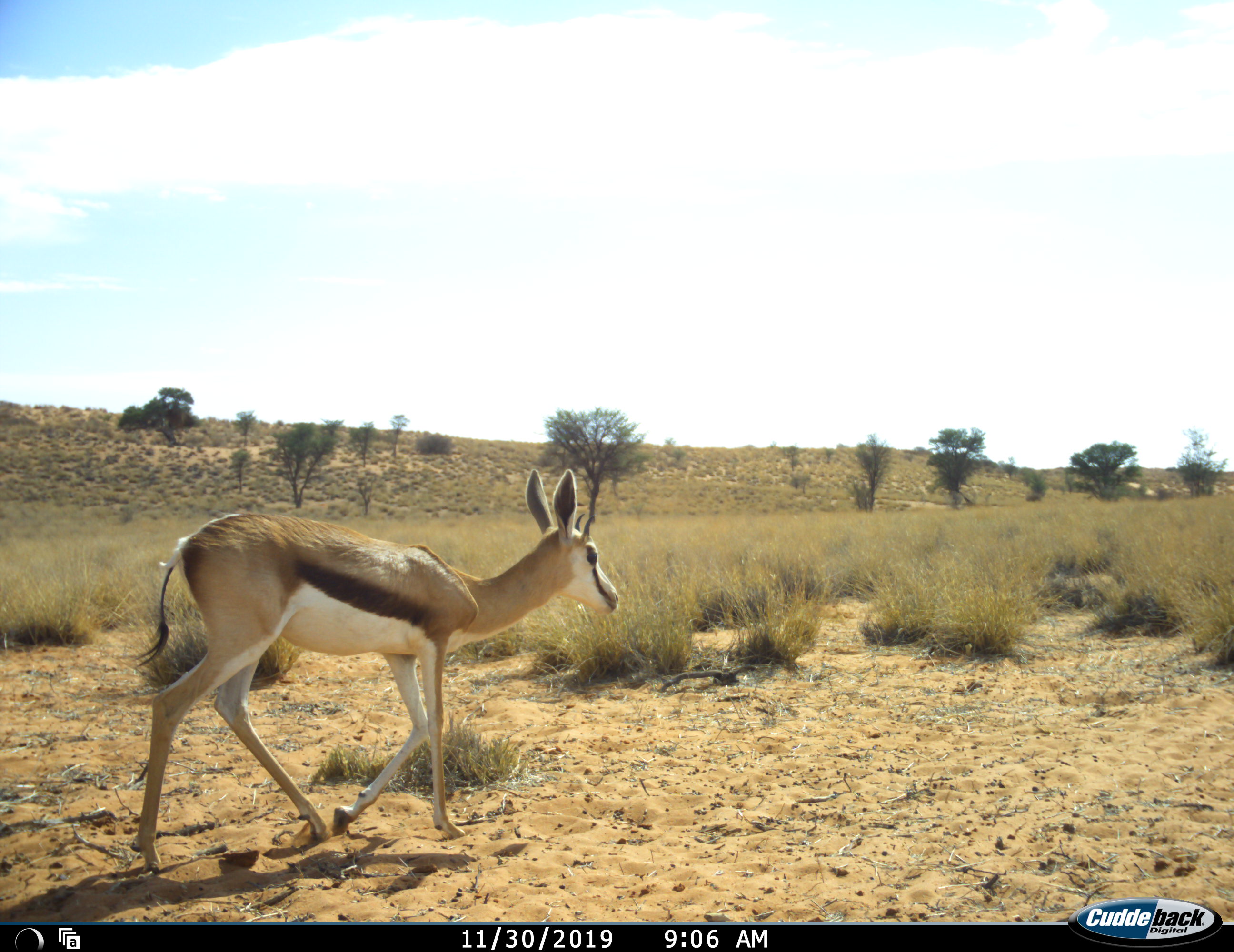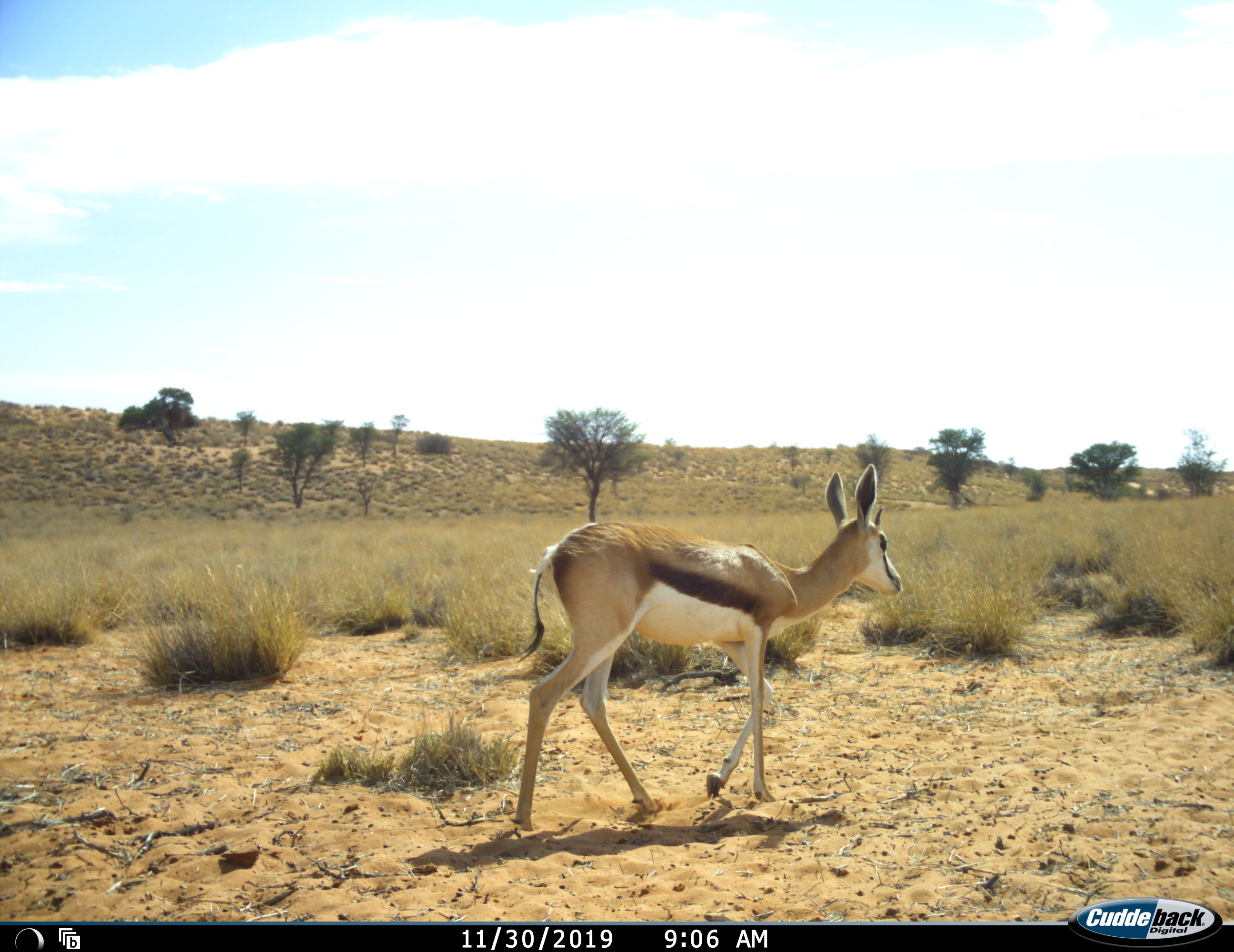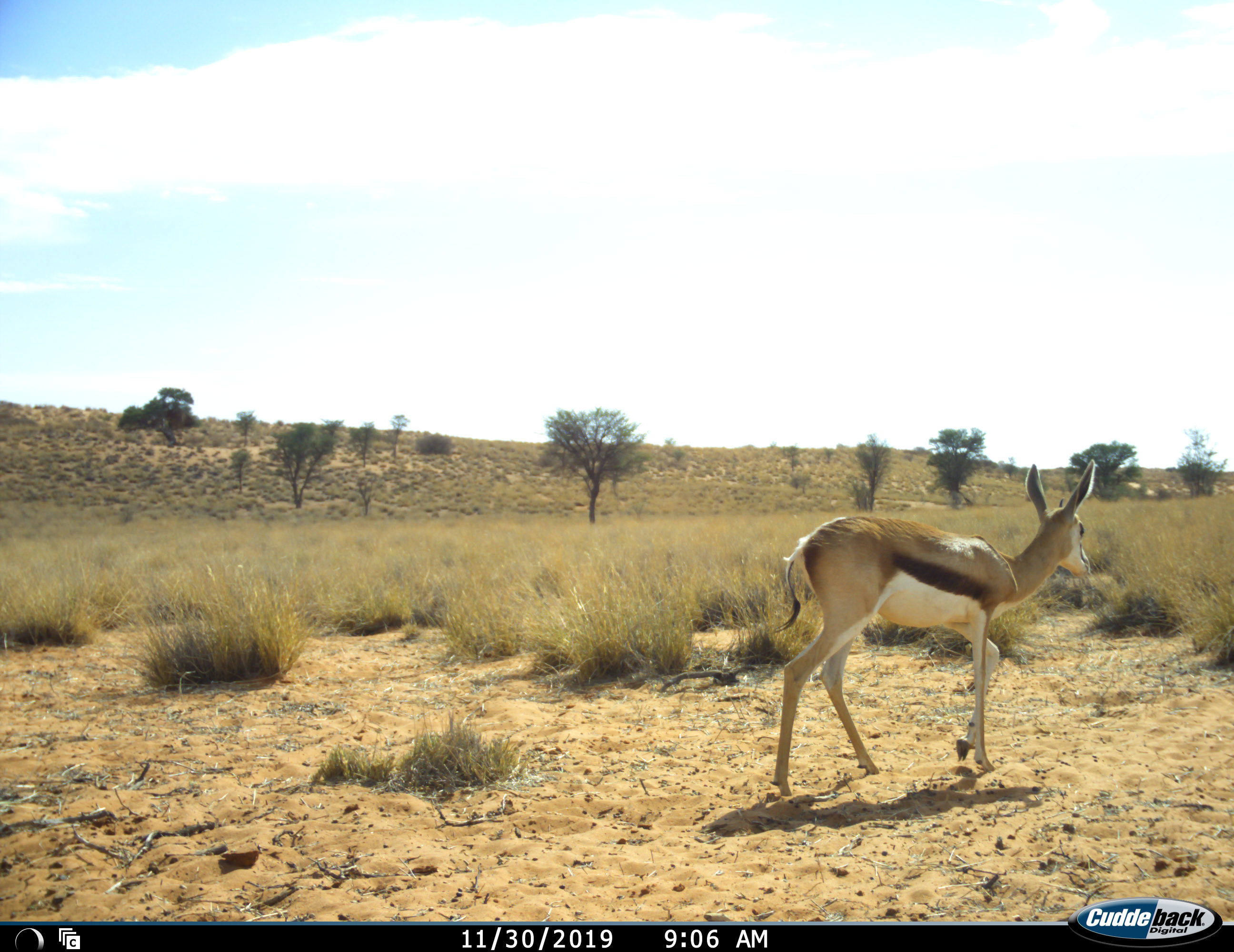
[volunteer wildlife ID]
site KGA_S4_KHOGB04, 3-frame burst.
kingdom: Animalia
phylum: Chordata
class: Mammalia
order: Artiodactyla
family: Bovidae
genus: Antidorcas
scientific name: Antidorcas marsupialis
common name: springbok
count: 1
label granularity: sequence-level